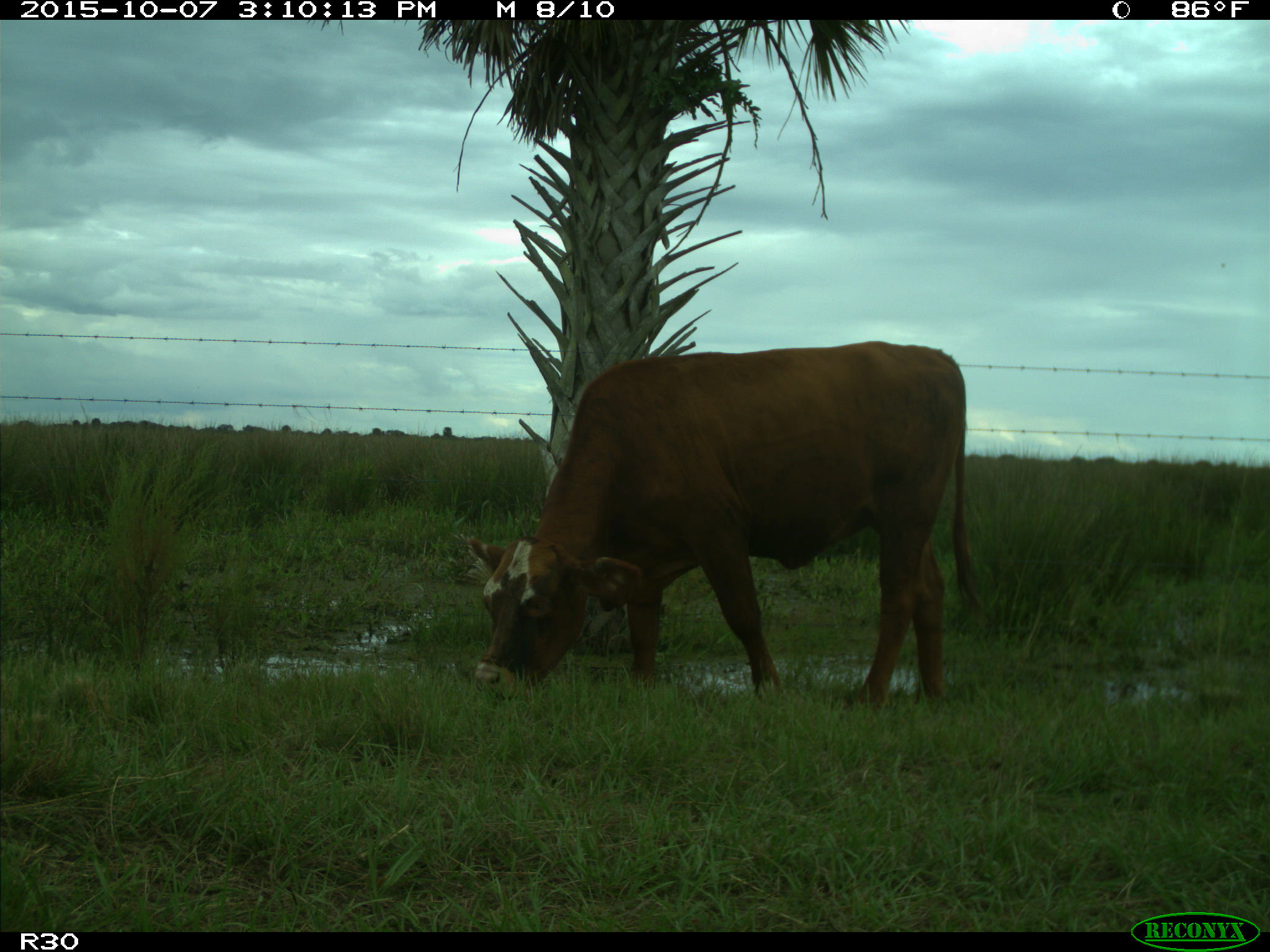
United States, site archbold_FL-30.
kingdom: Animalia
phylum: Chordata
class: Mammalia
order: Artiodactyla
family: Bovidae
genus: Bos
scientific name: Bos taurus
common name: domestic cow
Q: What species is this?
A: Bos taurus (domestic cow).